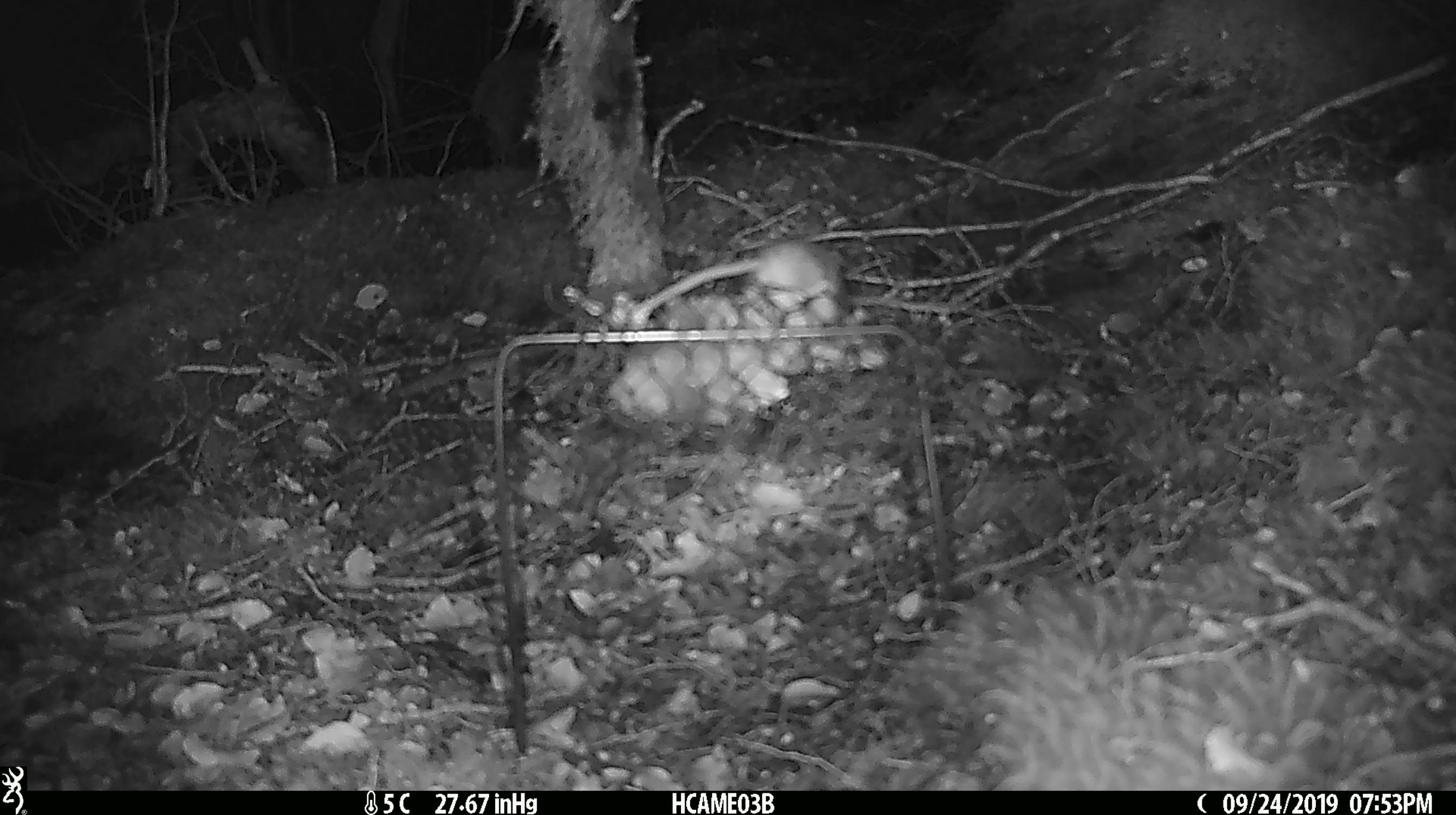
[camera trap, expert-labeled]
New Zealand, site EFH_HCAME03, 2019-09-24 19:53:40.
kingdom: Animalia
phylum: Chordata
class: Mammalia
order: Rodentia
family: Muridae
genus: Mus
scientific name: Mus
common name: mouse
Mouse (Mus).